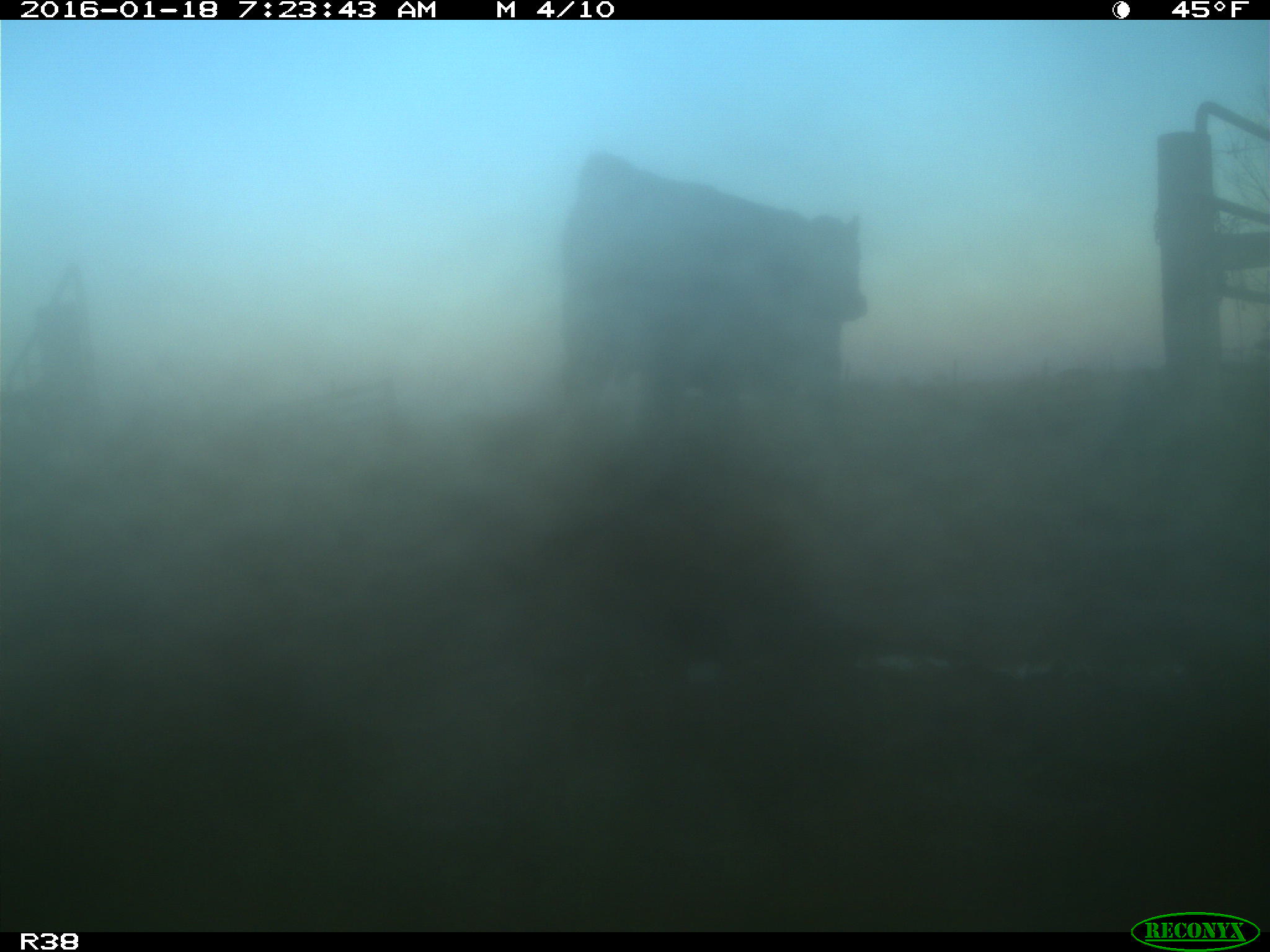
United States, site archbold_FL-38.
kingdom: Animalia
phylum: Chordata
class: Mammalia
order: Artiodactyla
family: Bovidae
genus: Bos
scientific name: Bos taurus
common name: domestic cow